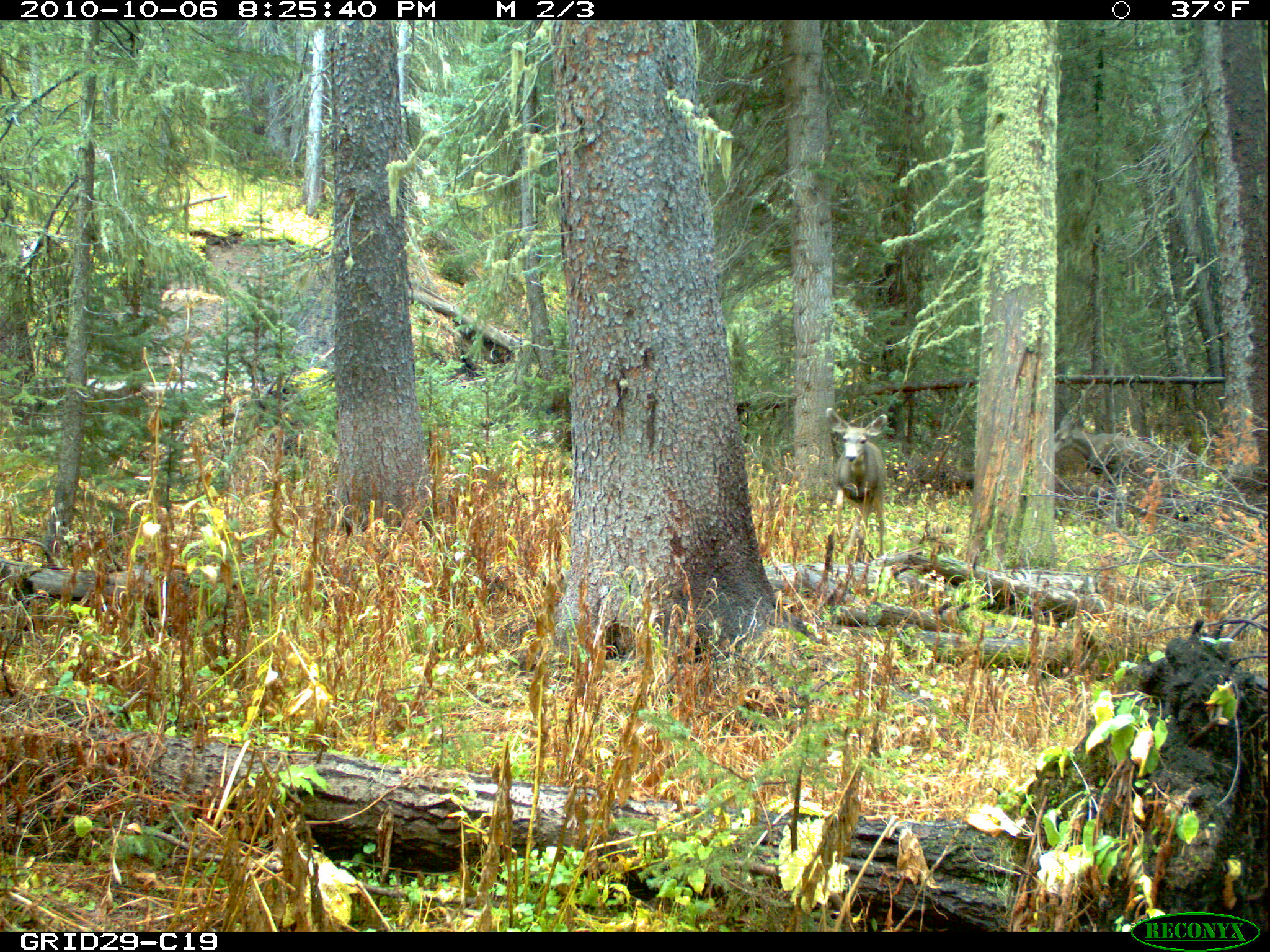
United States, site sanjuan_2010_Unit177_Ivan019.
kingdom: Animalia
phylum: Chordata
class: Mammalia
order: Artiodactyla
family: Cervidae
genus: Odocoileus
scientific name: Odocoileus hemionus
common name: mule deer